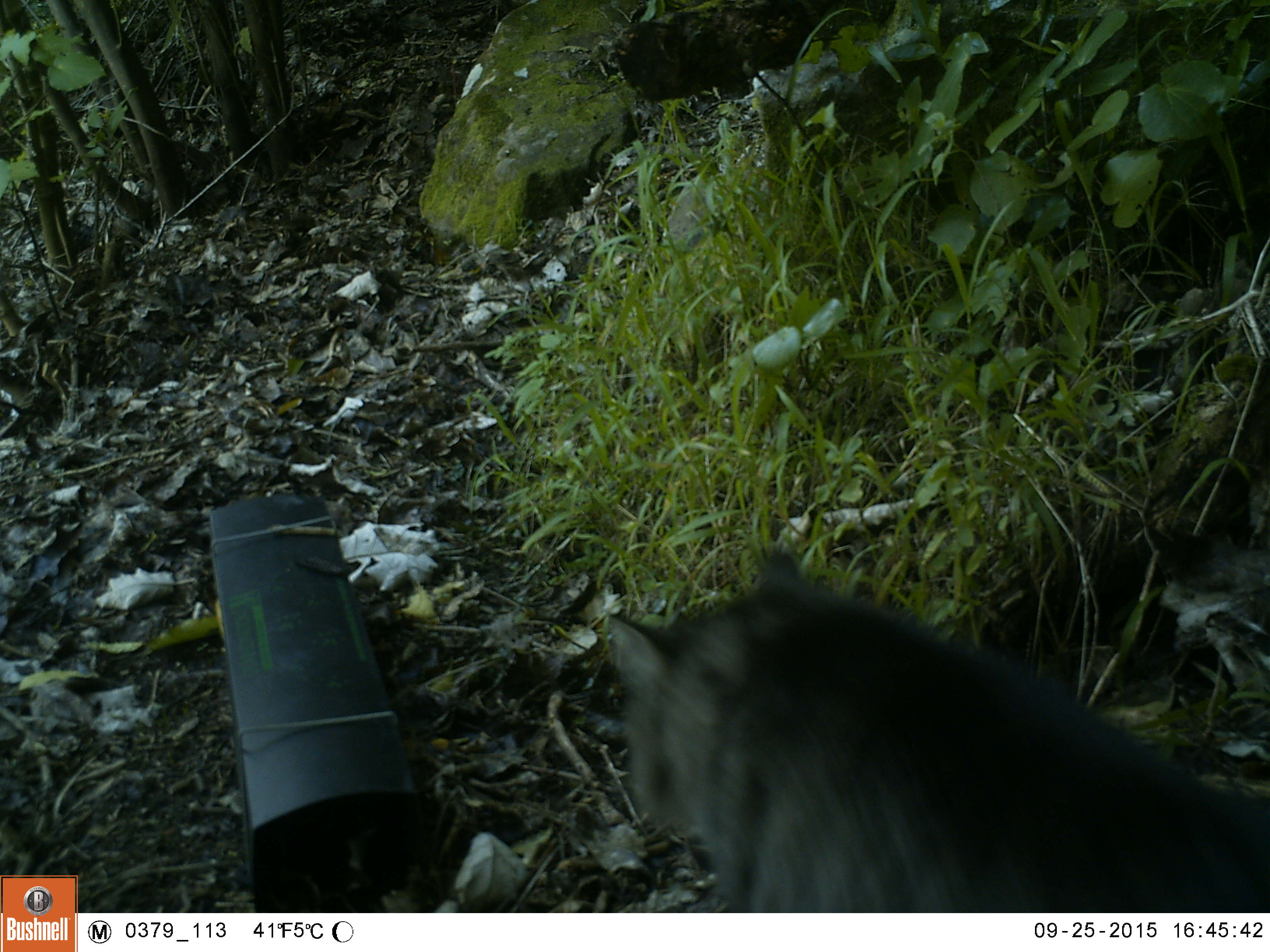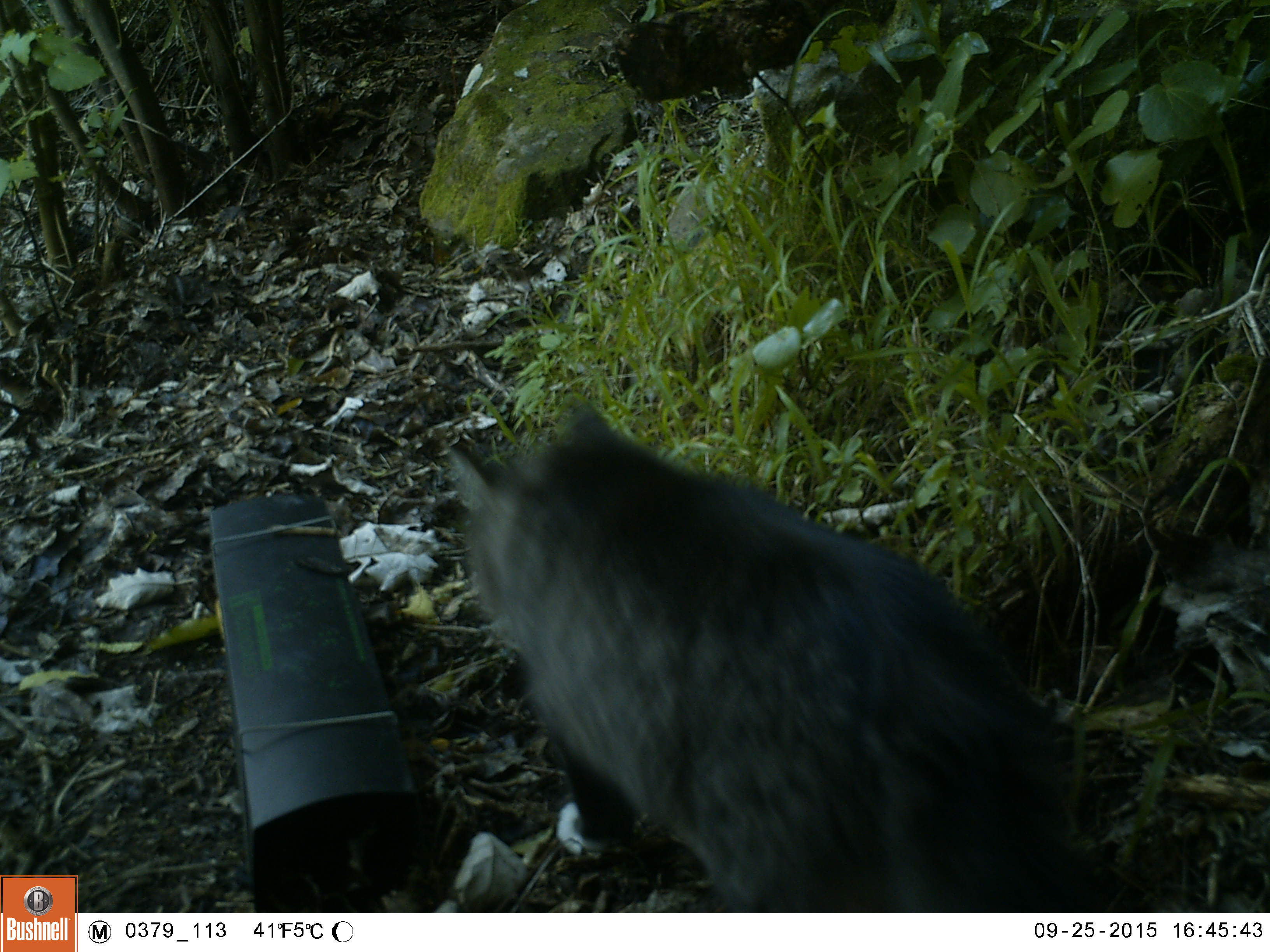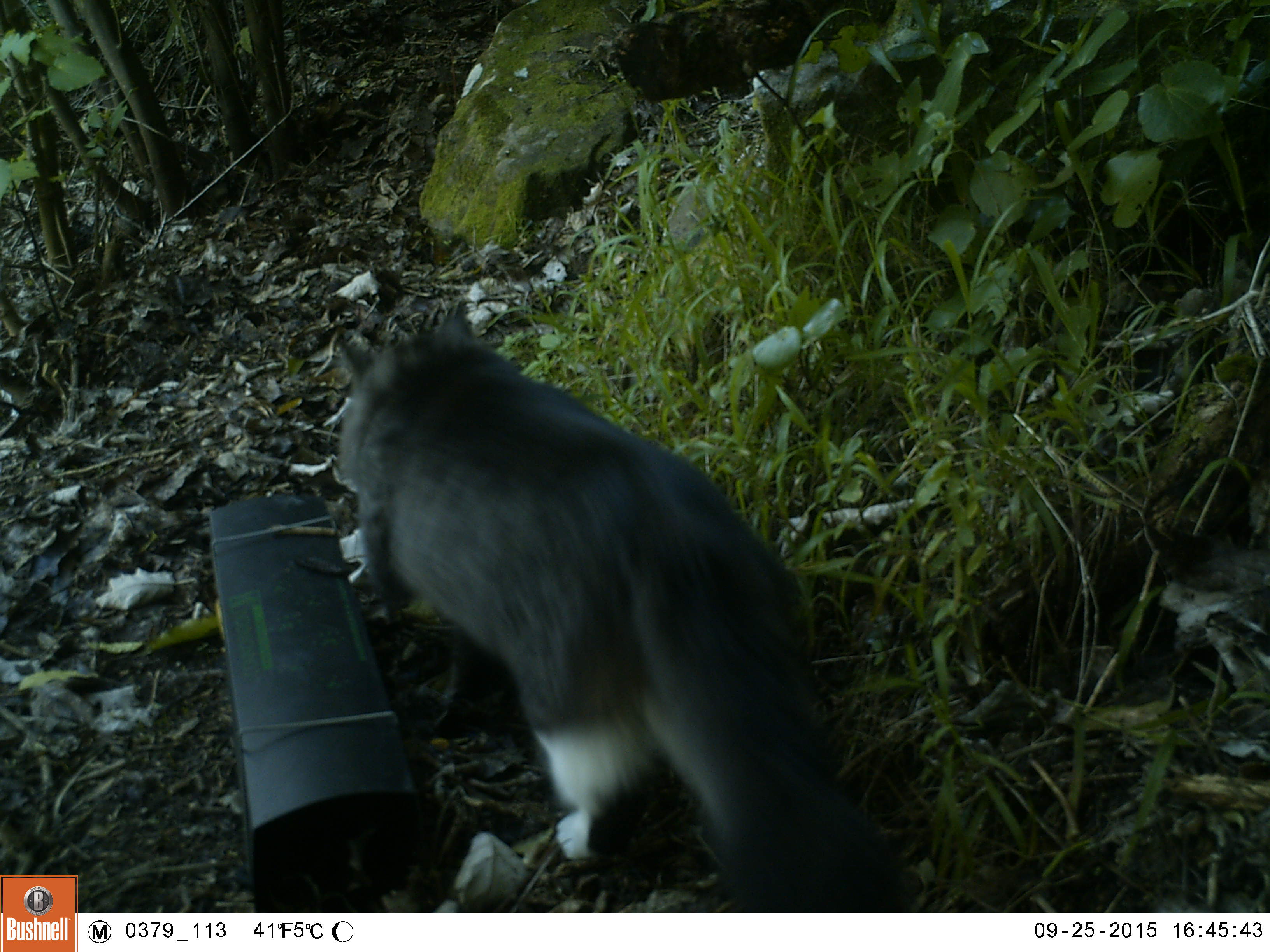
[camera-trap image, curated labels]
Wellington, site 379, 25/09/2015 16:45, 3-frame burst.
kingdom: Animalia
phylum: Chordata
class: Mammalia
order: Carnivora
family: Felidae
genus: Felis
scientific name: Felis catus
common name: cat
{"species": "cat (Felis catus)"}